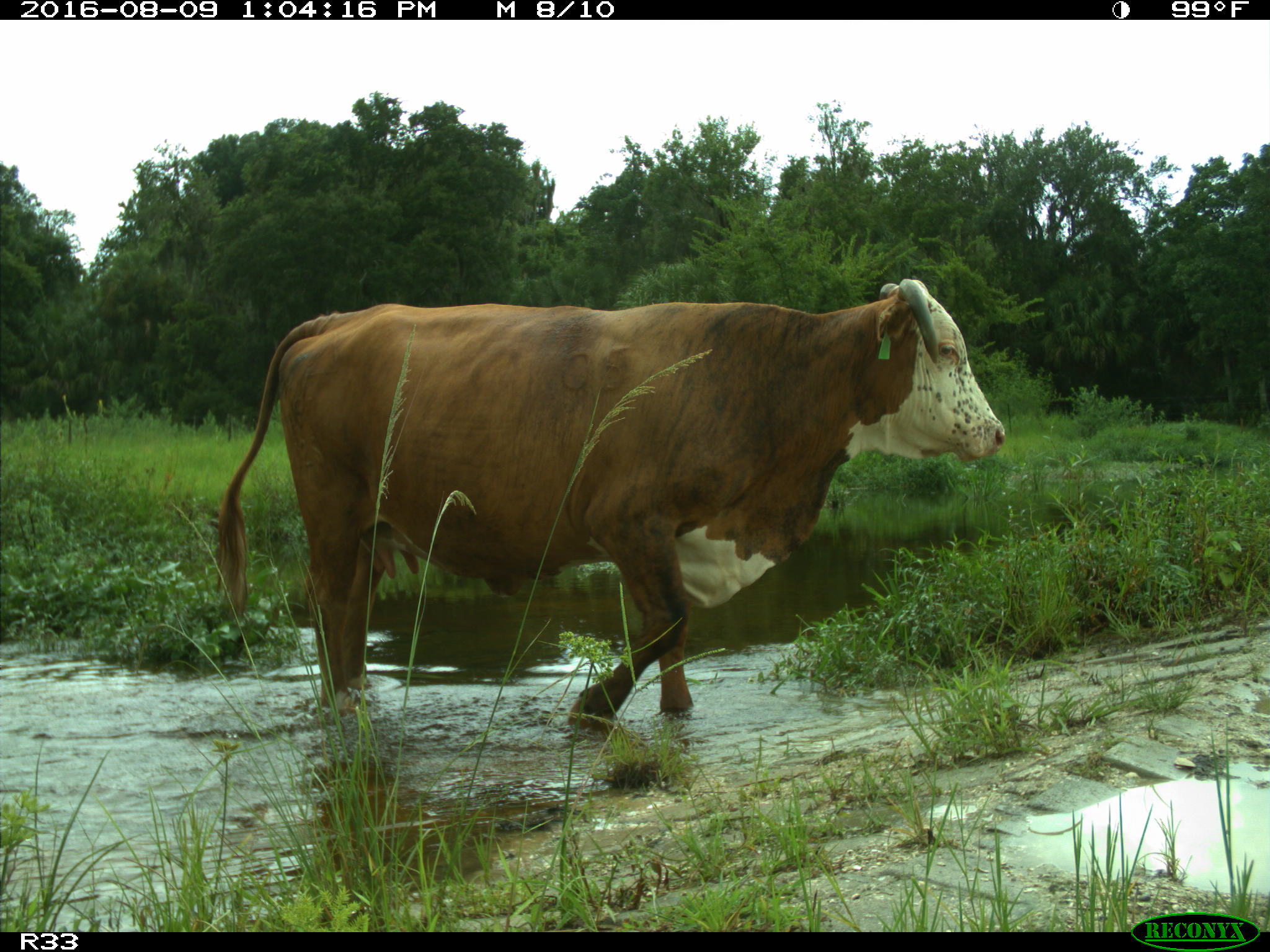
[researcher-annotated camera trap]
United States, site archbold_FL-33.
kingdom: Animalia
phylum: Chordata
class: Mammalia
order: Artiodactyla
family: Bovidae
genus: Bos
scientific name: Bos taurus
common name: domestic cow